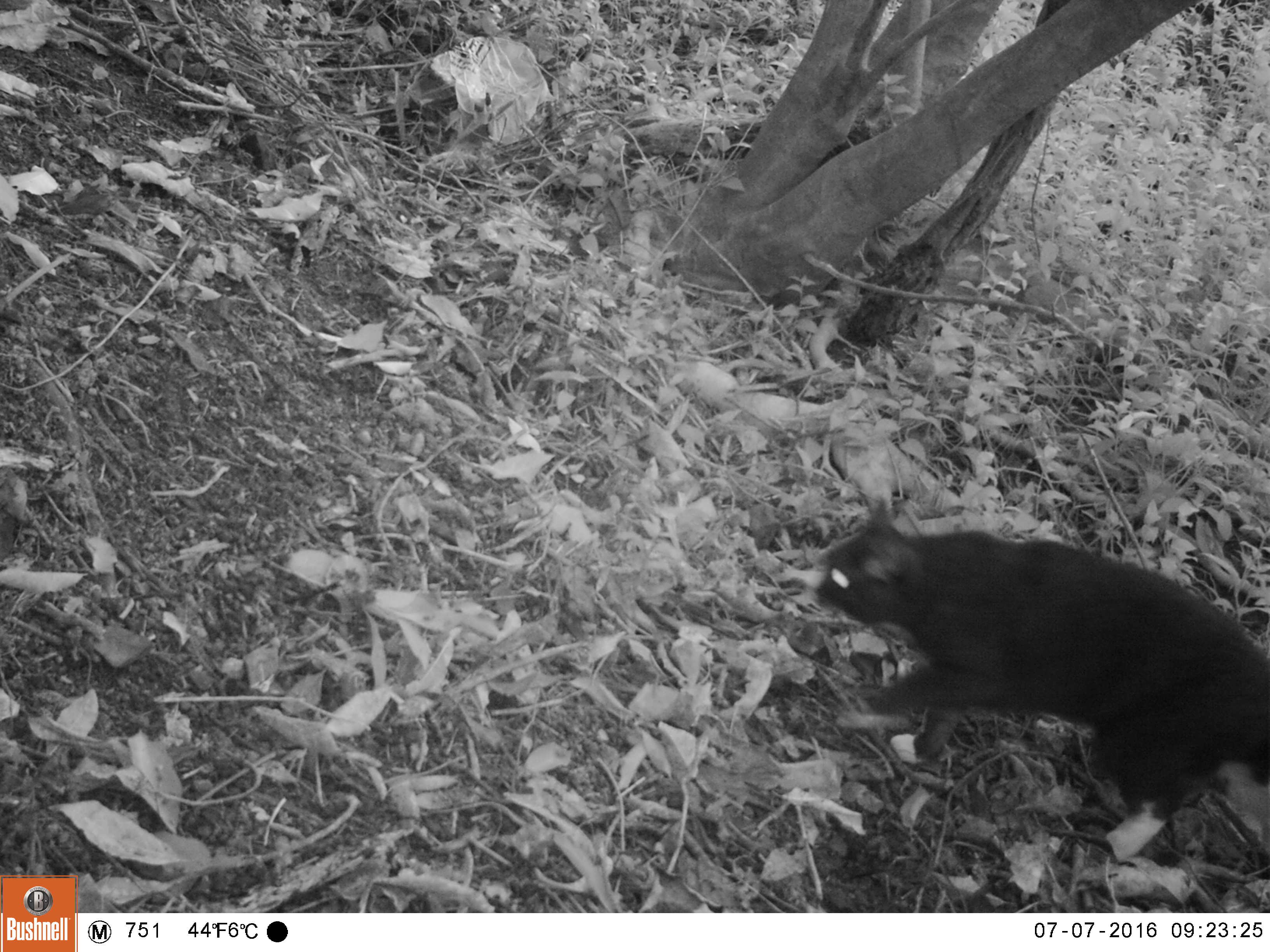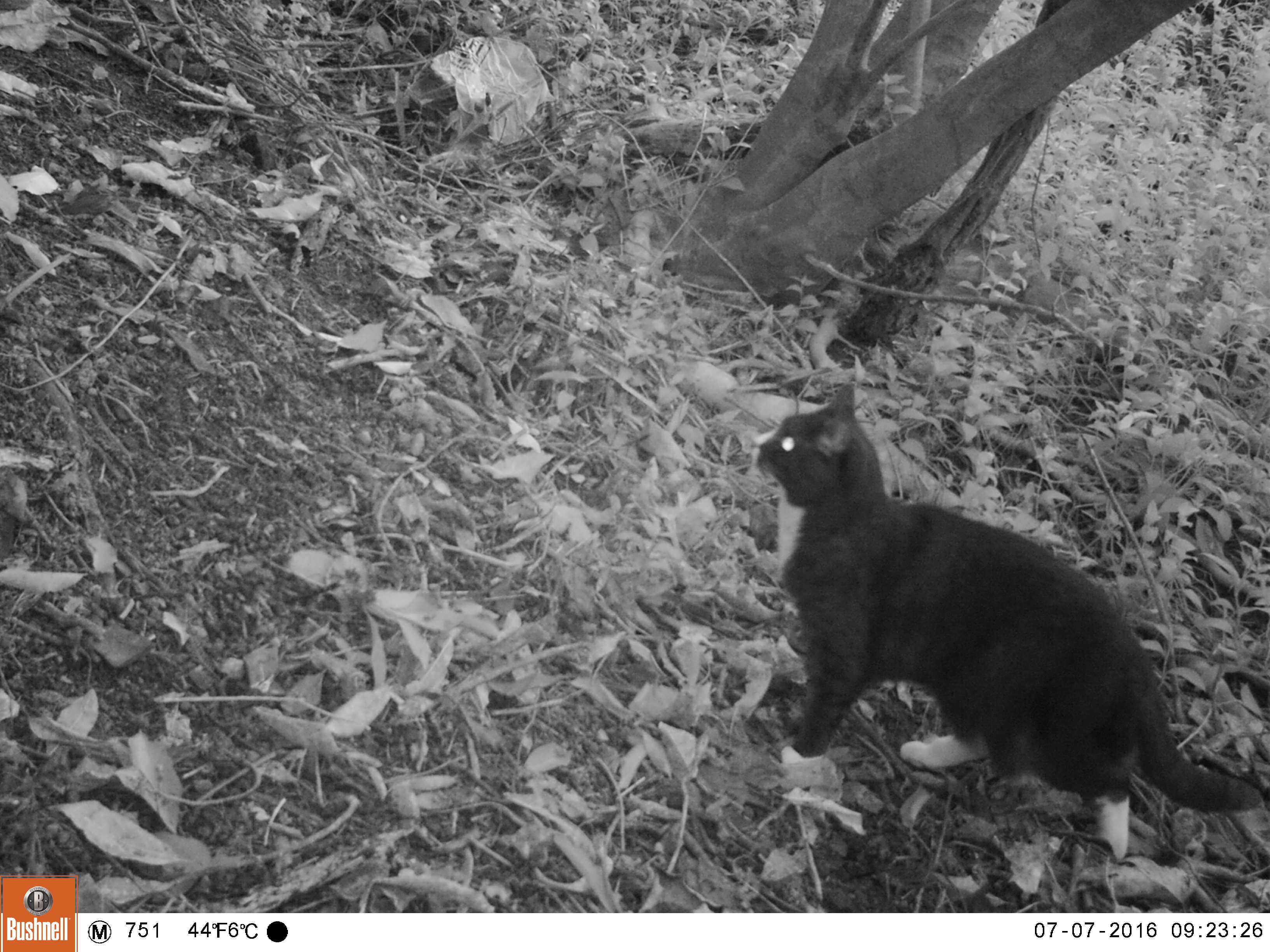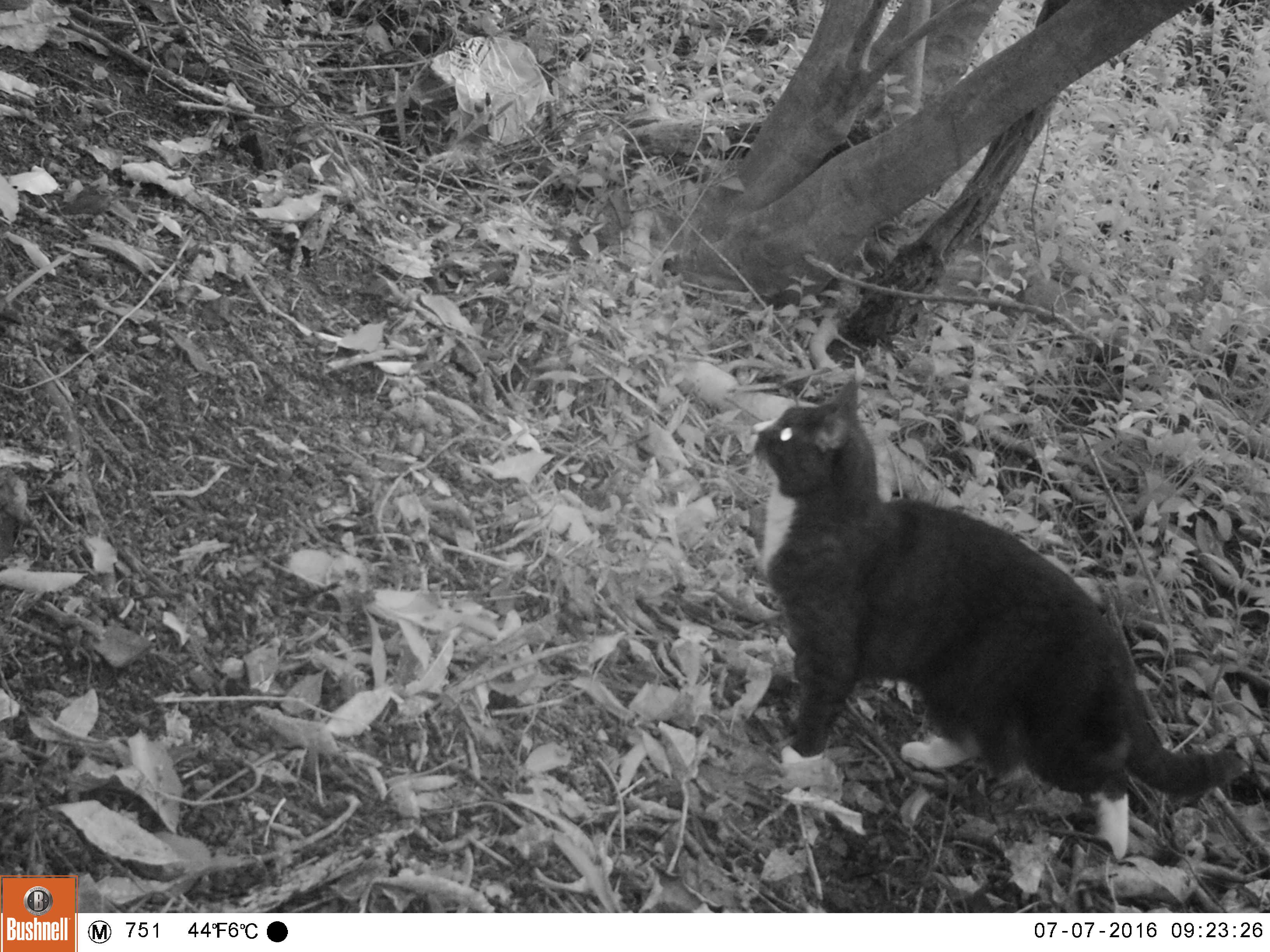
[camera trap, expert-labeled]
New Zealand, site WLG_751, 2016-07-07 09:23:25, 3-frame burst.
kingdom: Animalia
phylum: Chordata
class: Mammalia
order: Carnivora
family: Felidae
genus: Felis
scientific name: Felis catus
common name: domestic cat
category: cat